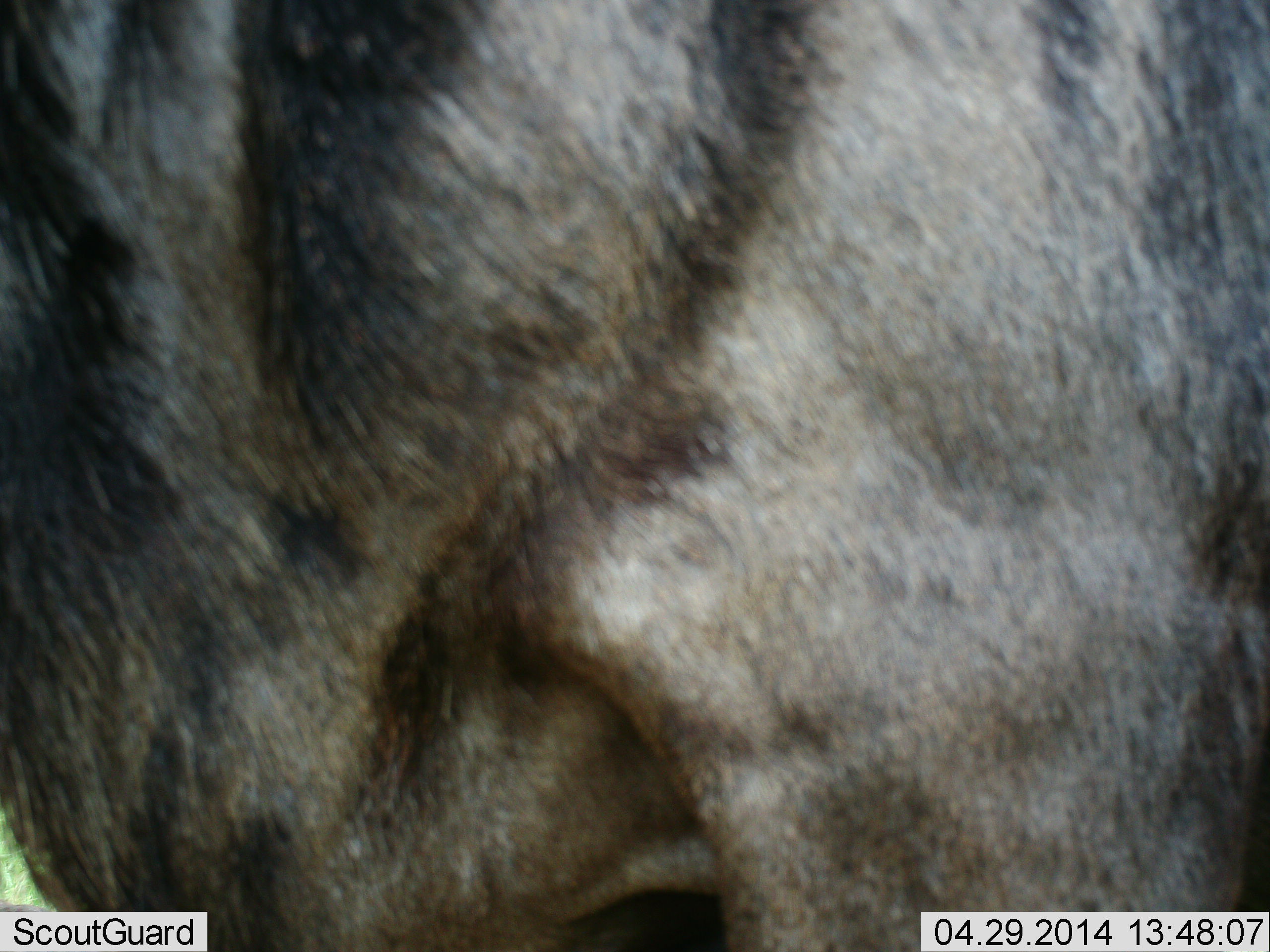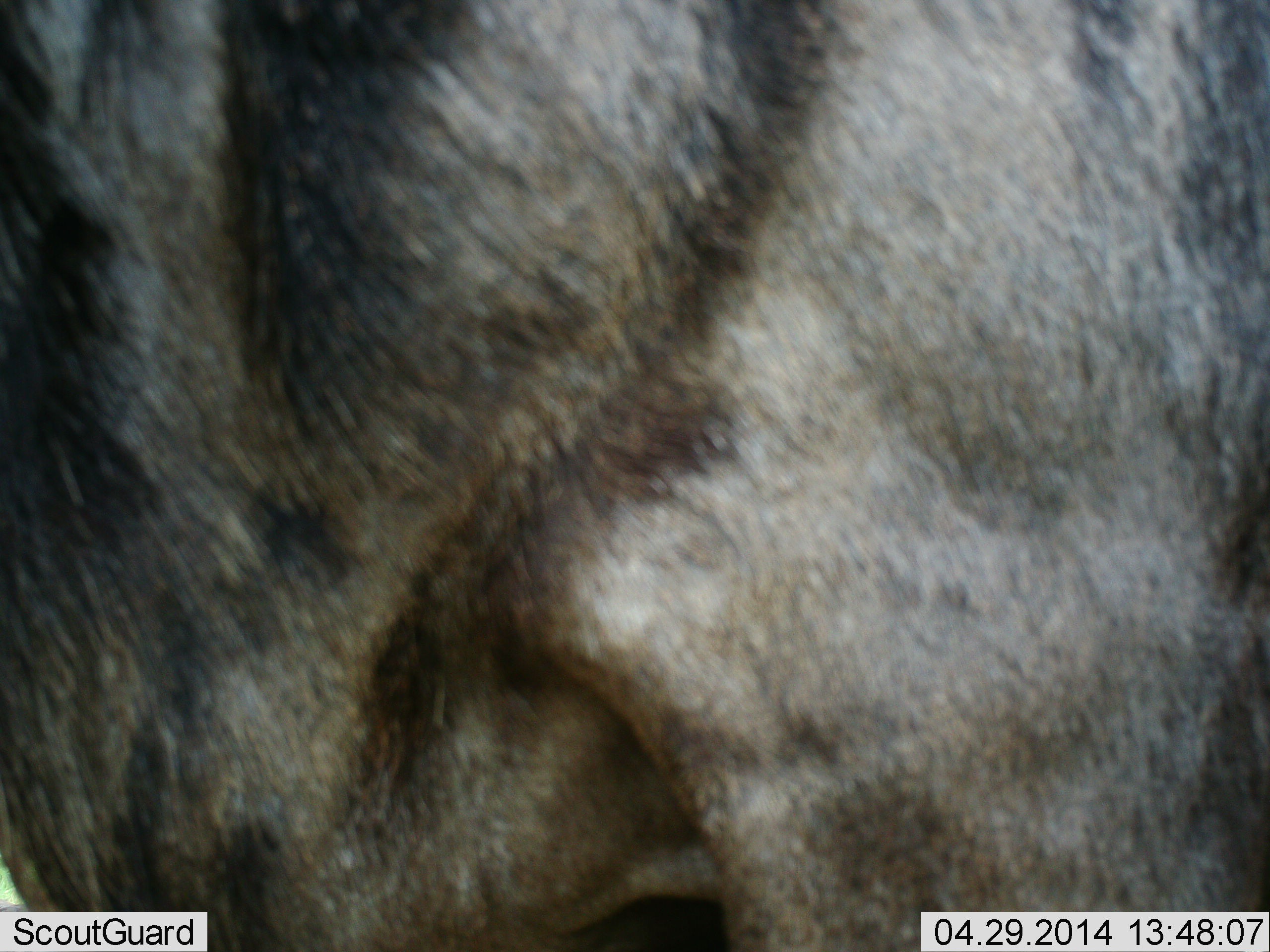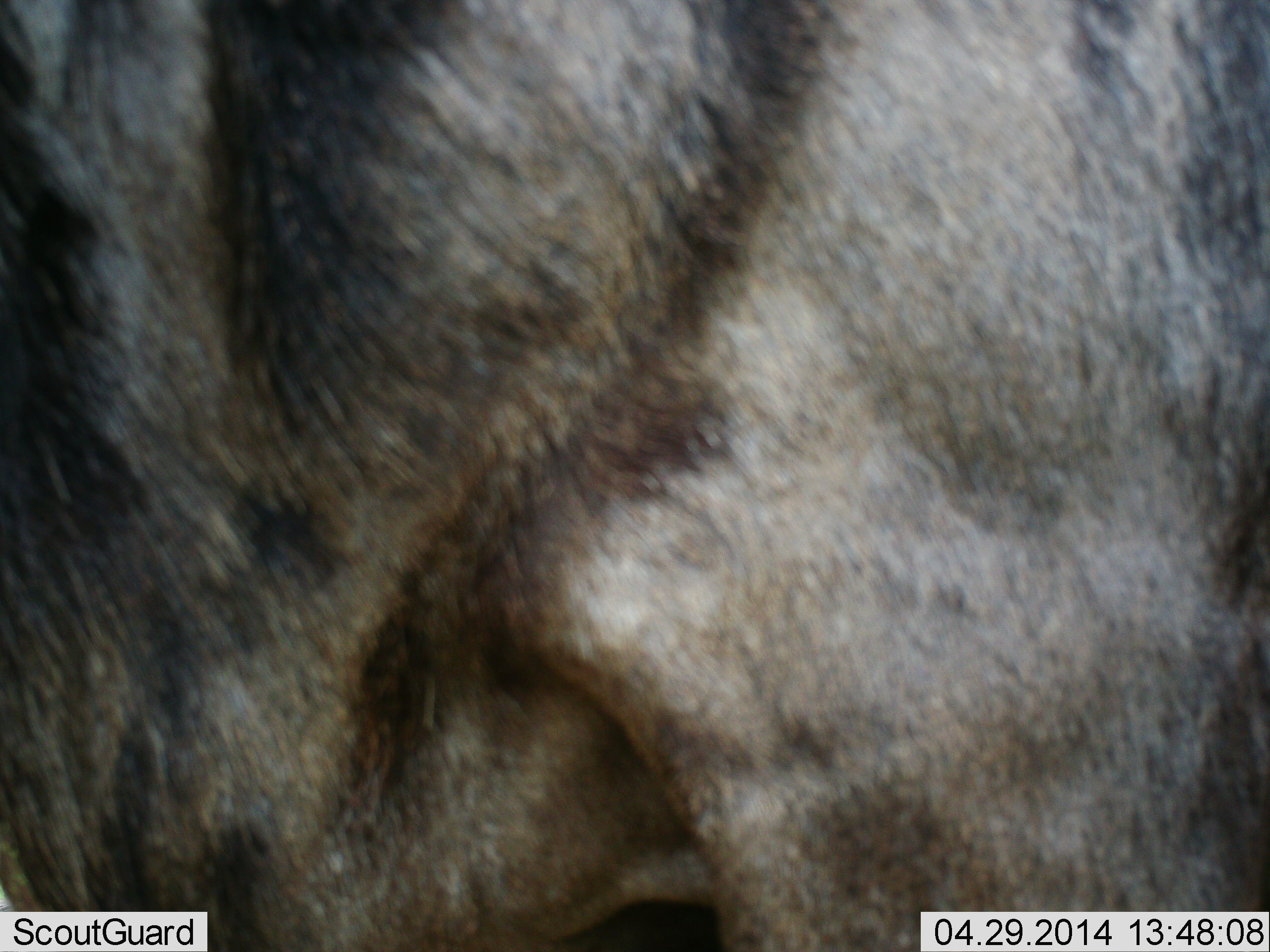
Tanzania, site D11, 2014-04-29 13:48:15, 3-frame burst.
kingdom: Animalia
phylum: Chordata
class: Mammalia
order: Artiodactyla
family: Bovidae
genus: Connochaetes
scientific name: Connochaetes taurinus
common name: blue wildebeest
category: wildebeest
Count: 1.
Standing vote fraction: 100%.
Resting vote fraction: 0%.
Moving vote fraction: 0%.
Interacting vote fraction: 0%.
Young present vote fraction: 0%.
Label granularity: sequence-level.